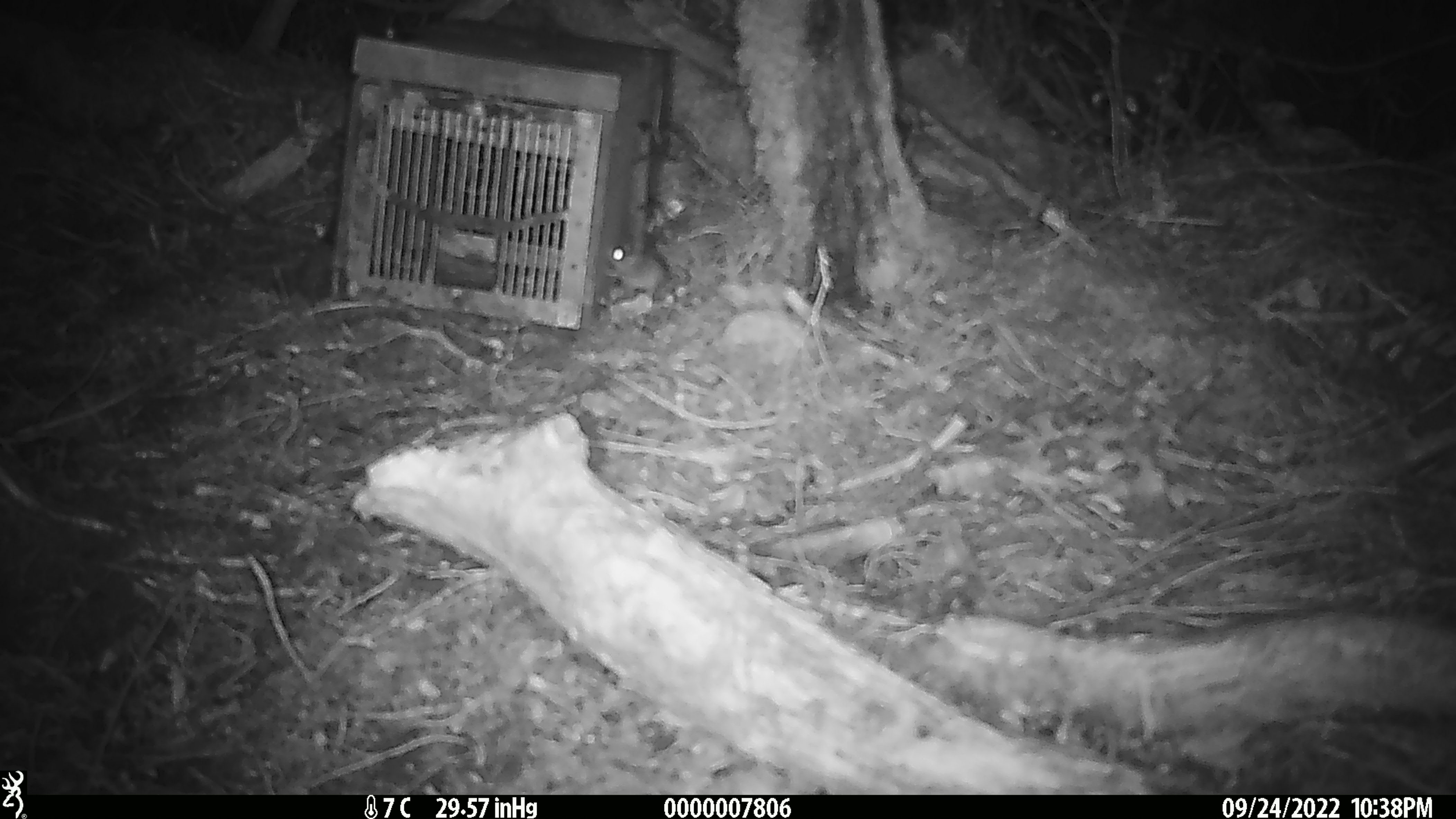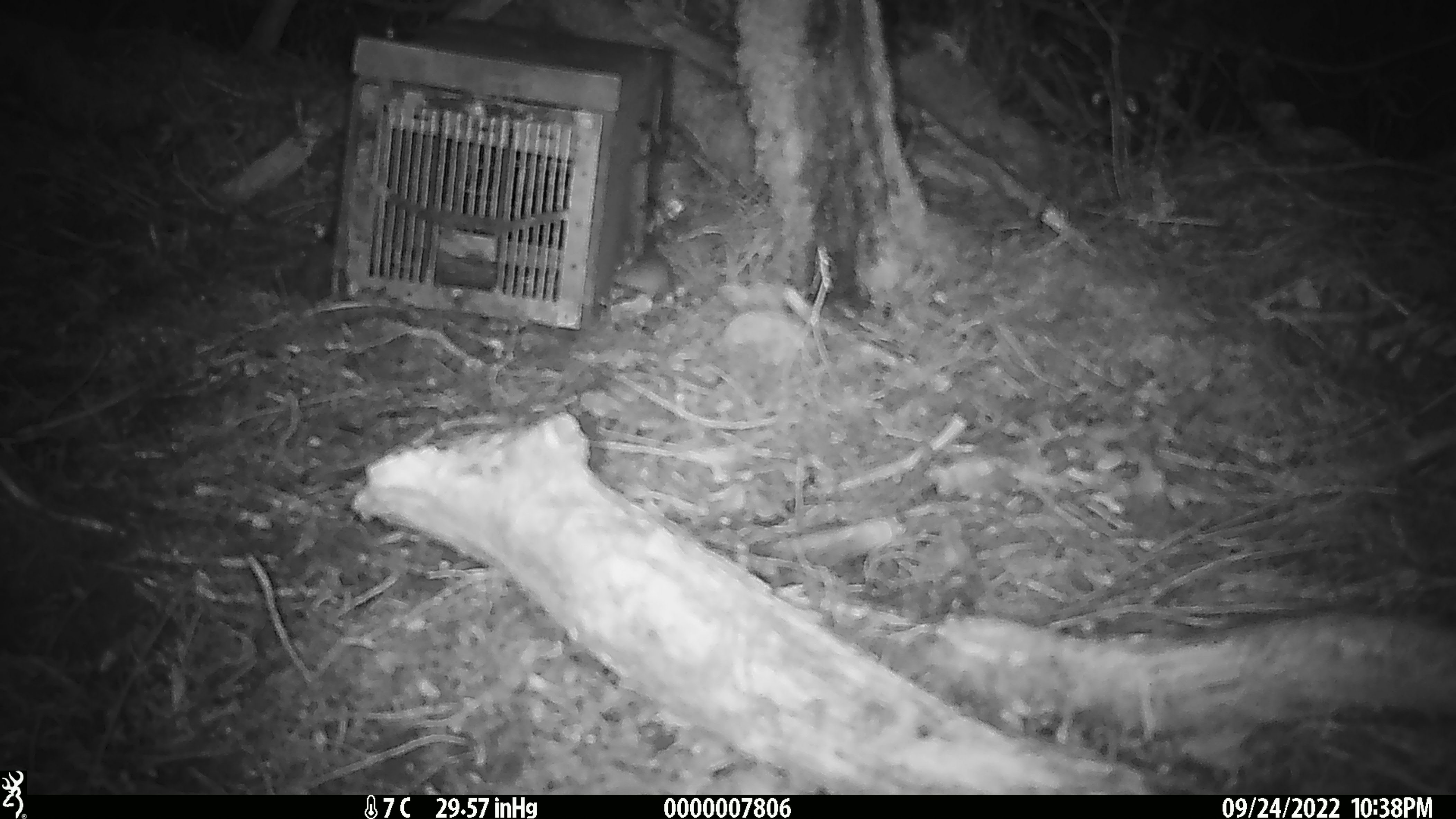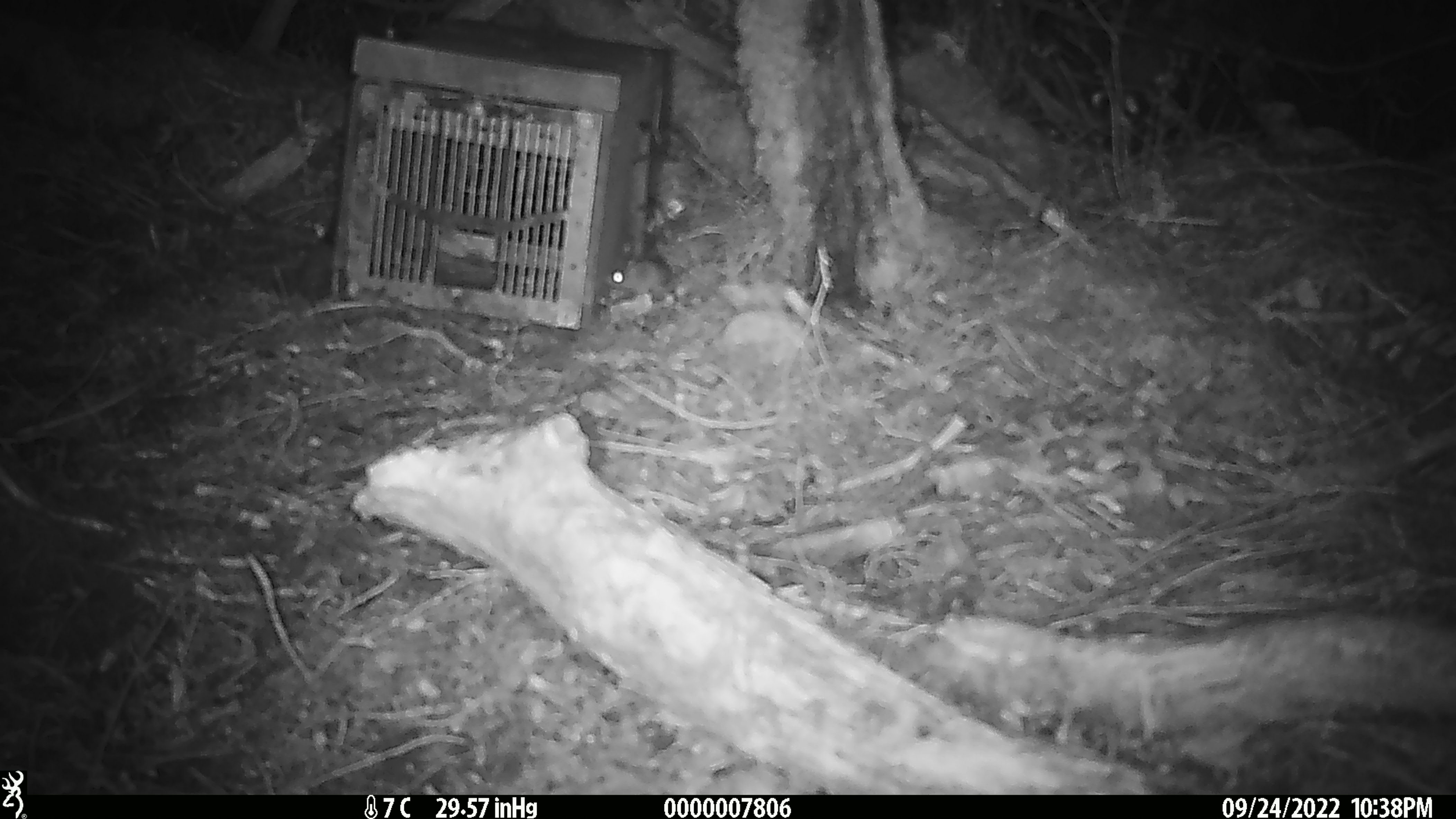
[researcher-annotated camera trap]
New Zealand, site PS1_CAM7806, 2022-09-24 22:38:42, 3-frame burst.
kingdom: Animalia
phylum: Chordata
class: Mammalia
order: Rodentia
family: Muridae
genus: Mus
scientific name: Mus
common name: mouse